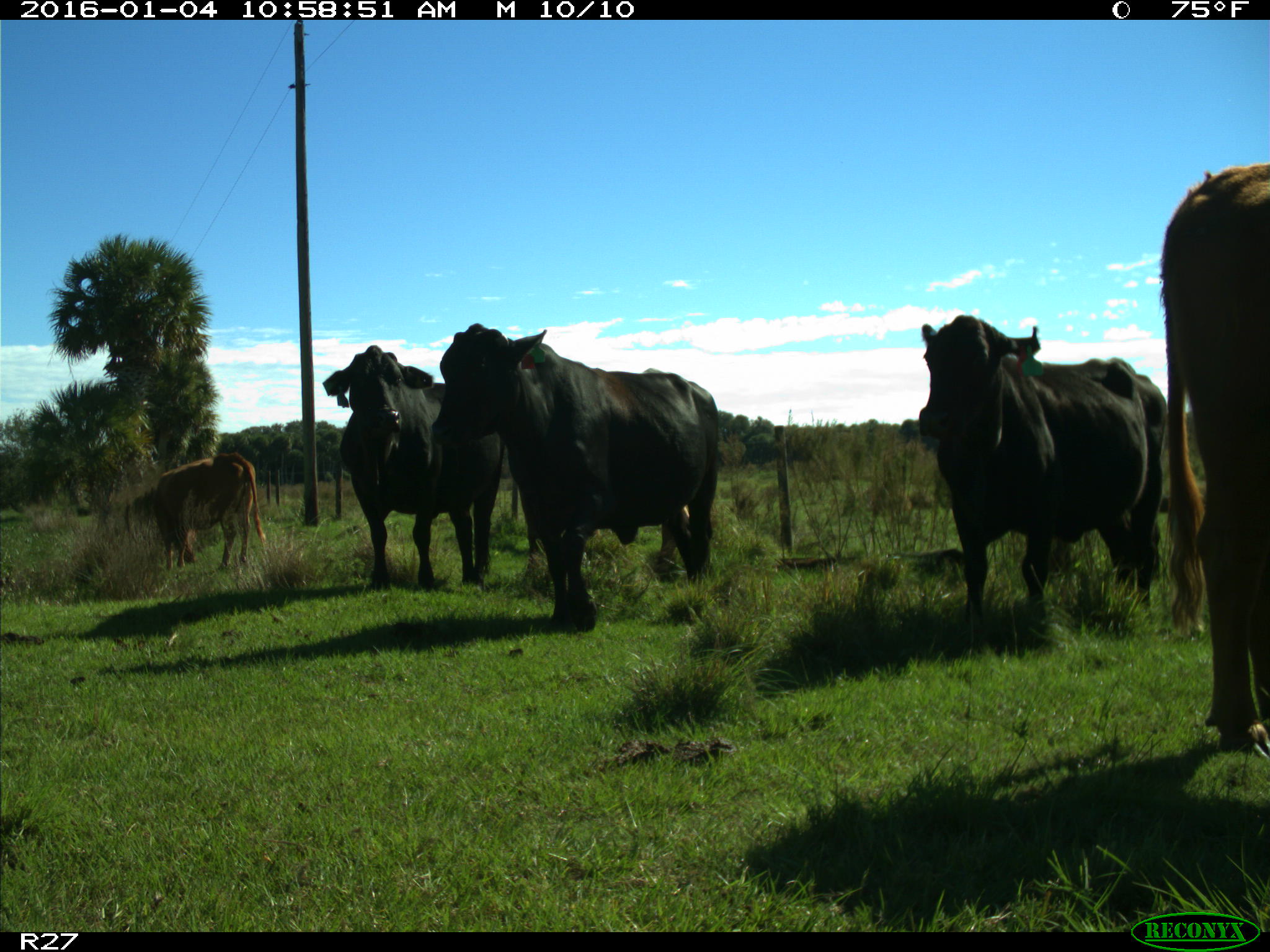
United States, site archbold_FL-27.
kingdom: Animalia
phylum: Chordata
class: Mammalia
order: Artiodactyla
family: Bovidae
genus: Bos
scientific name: Bos taurus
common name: domestic cow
Bos taurus (domestic cow).